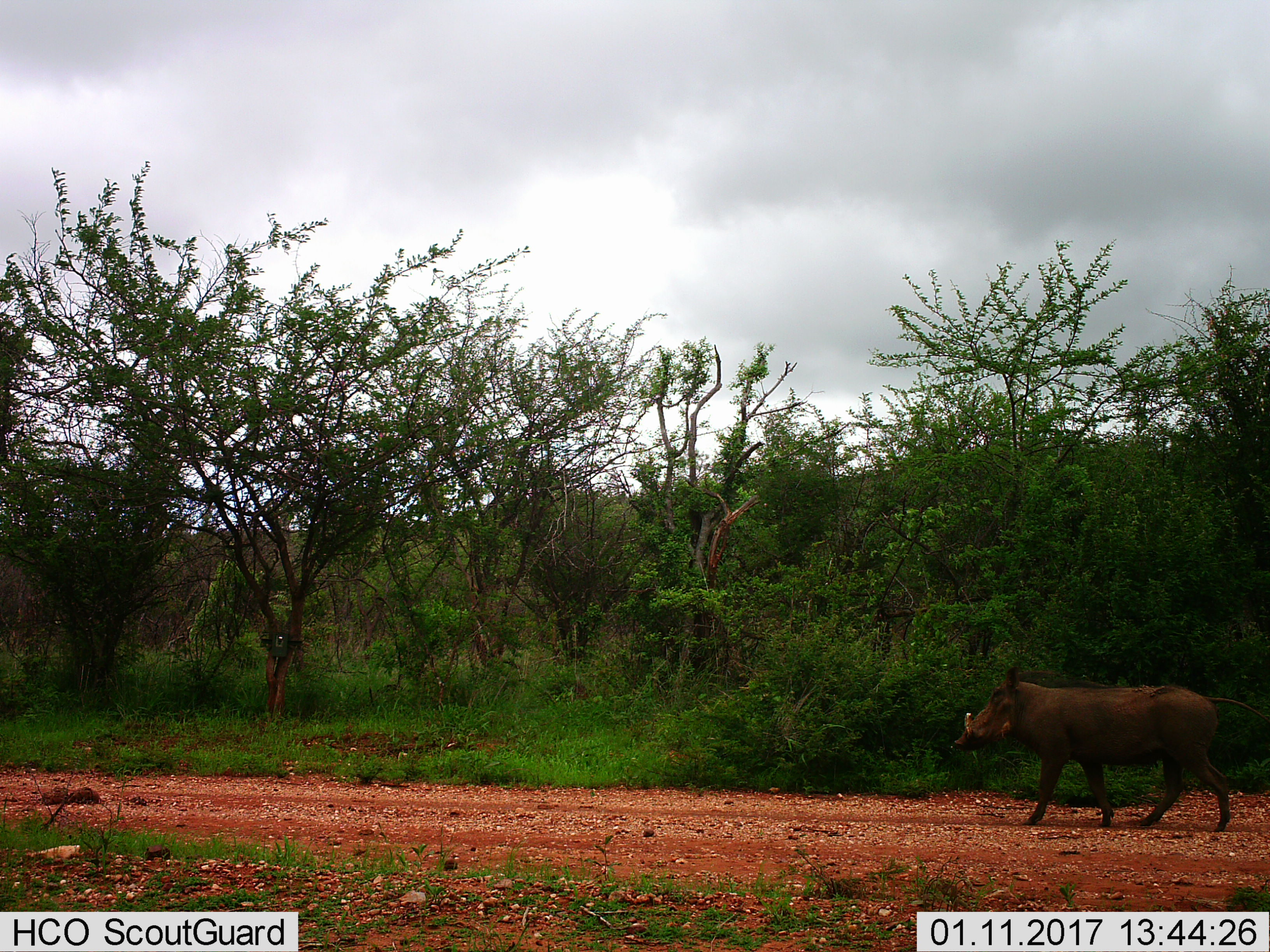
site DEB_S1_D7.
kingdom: Animalia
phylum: Chordata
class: Mammalia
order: Artiodactyla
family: Suidae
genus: Phacochoerus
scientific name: Phacochoerus africanus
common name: warthog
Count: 1.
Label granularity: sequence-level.